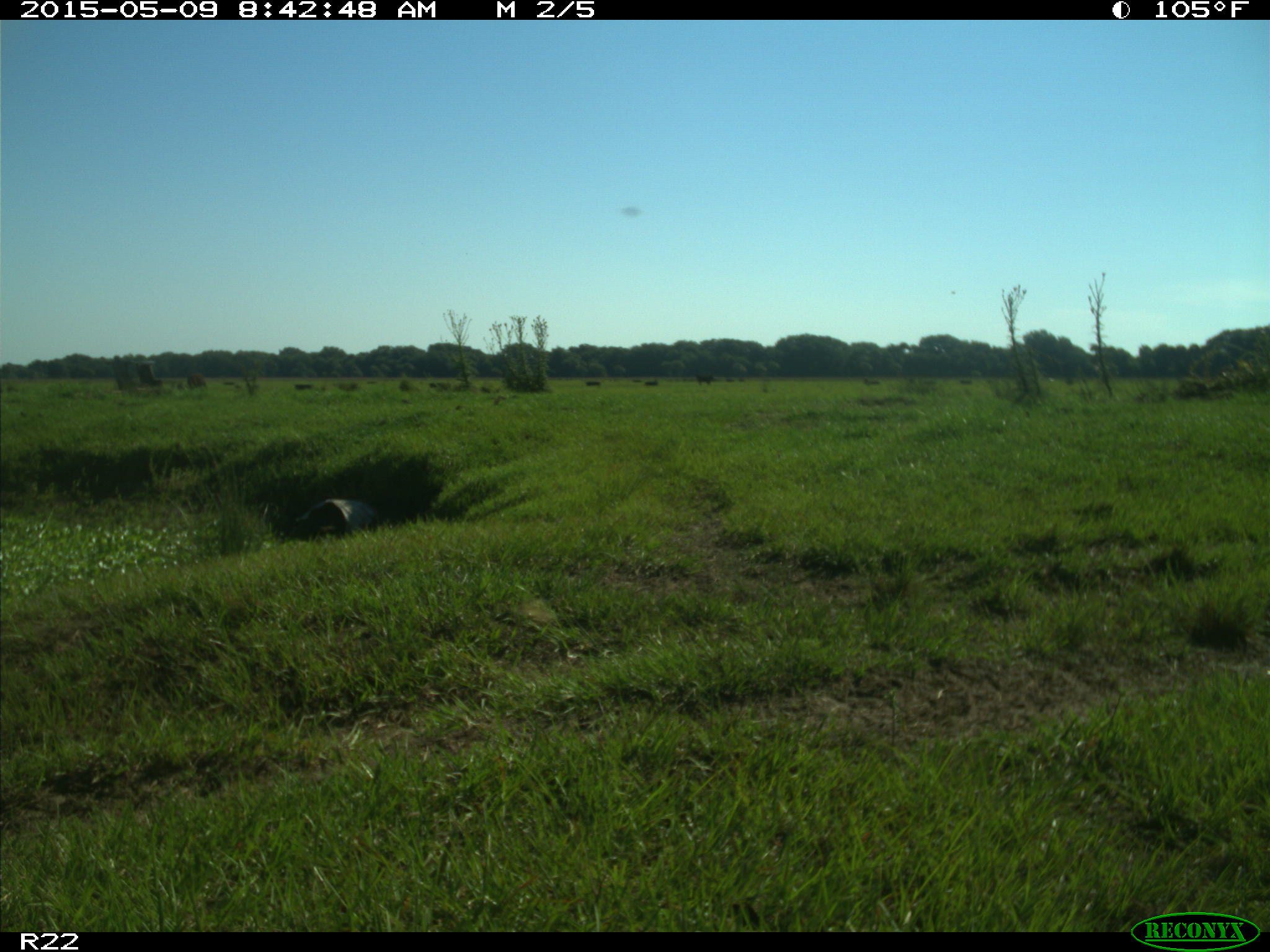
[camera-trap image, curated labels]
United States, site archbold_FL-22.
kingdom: Animalia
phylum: Chordata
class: Mammalia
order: Artiodactyla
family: Bovidae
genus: Bos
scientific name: Bos taurus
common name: domestic cow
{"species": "Bos taurus (domestic cow)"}